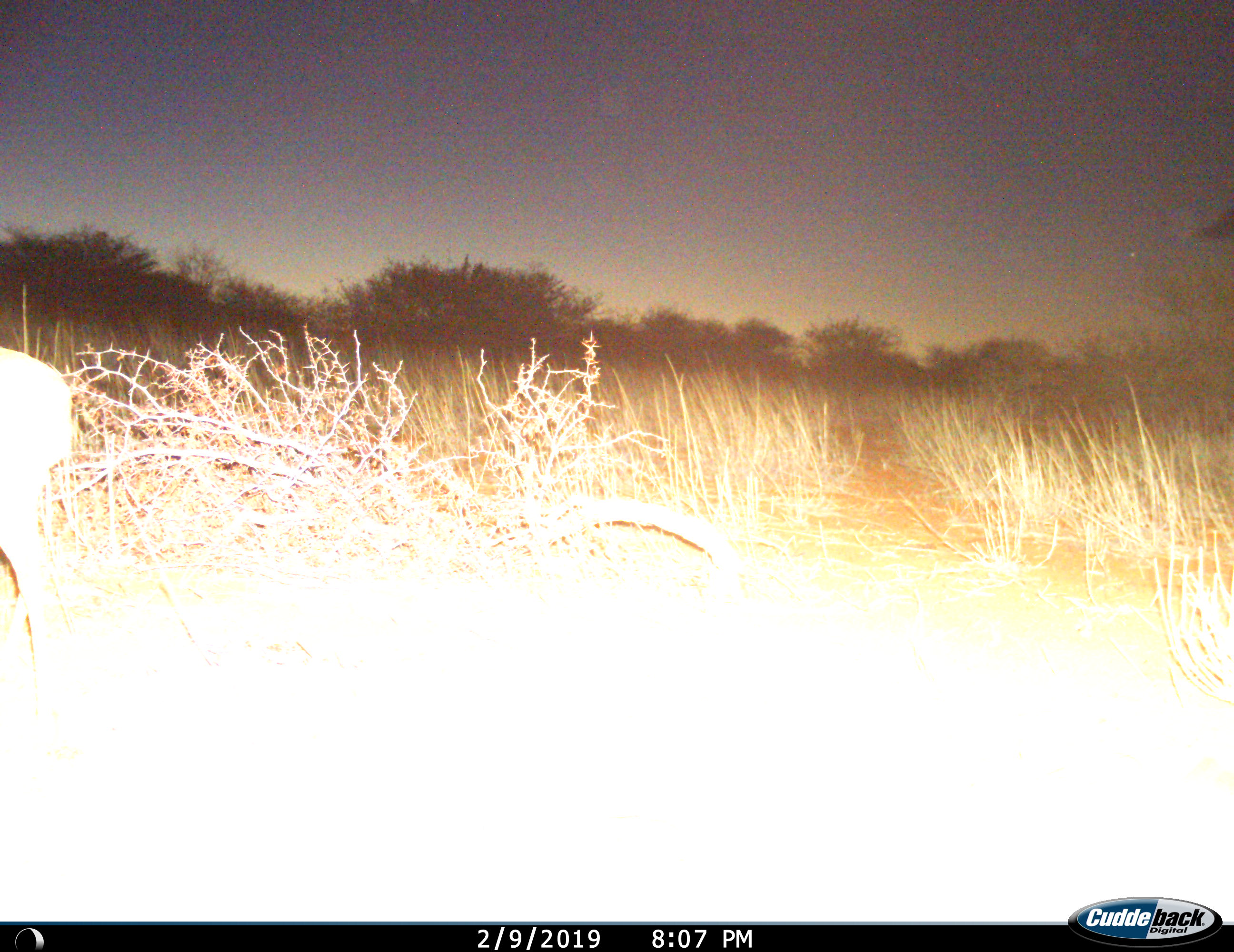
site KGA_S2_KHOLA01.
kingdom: Animalia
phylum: Chordata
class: Mammalia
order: Artiodactyla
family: Bovidae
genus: Sylvicapra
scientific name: Sylvicapra grimmia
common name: common duiker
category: duikercommongrey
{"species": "duikercommongrey (common duiker) (Sylvicapra grimmia)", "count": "1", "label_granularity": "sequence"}